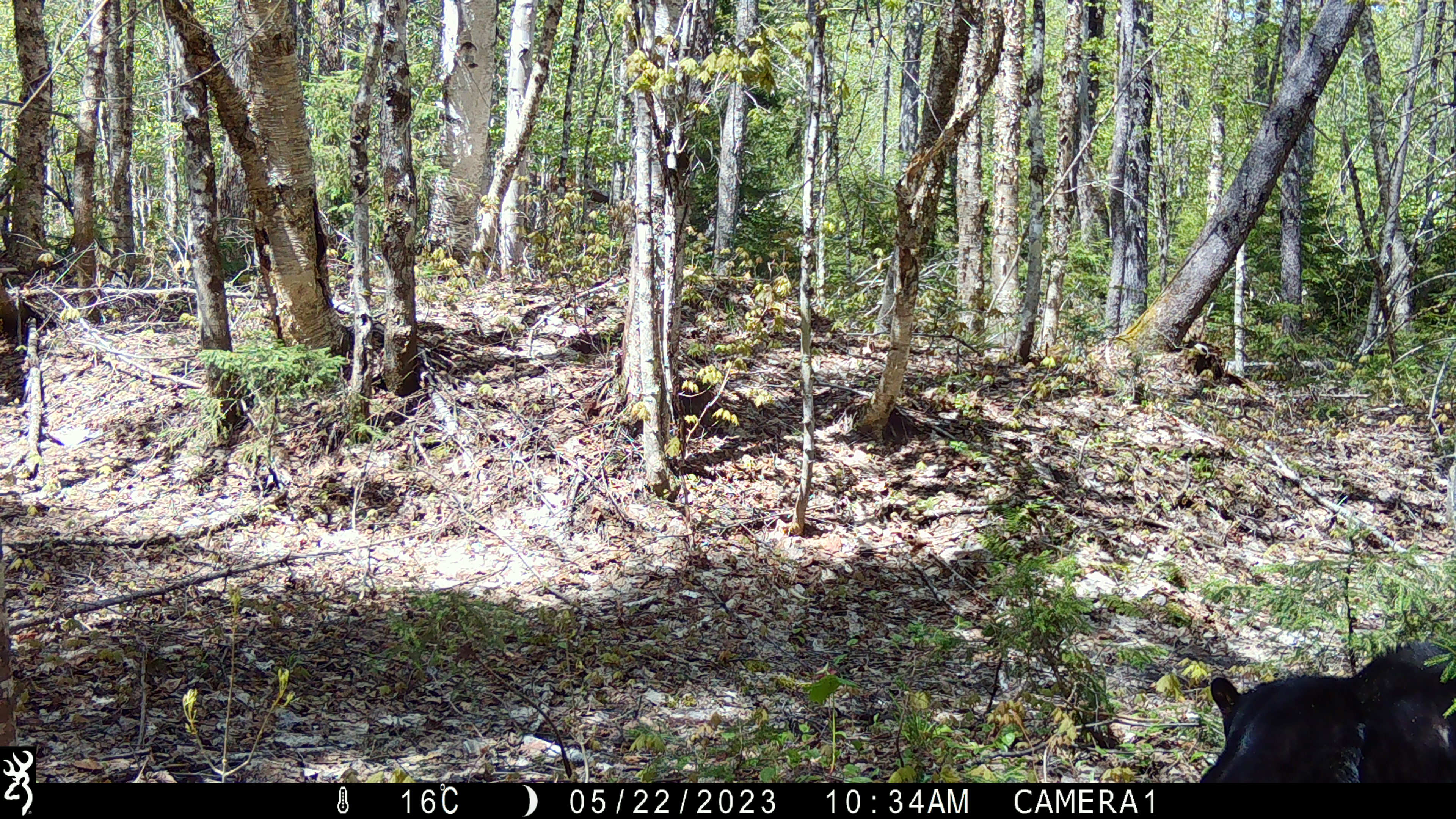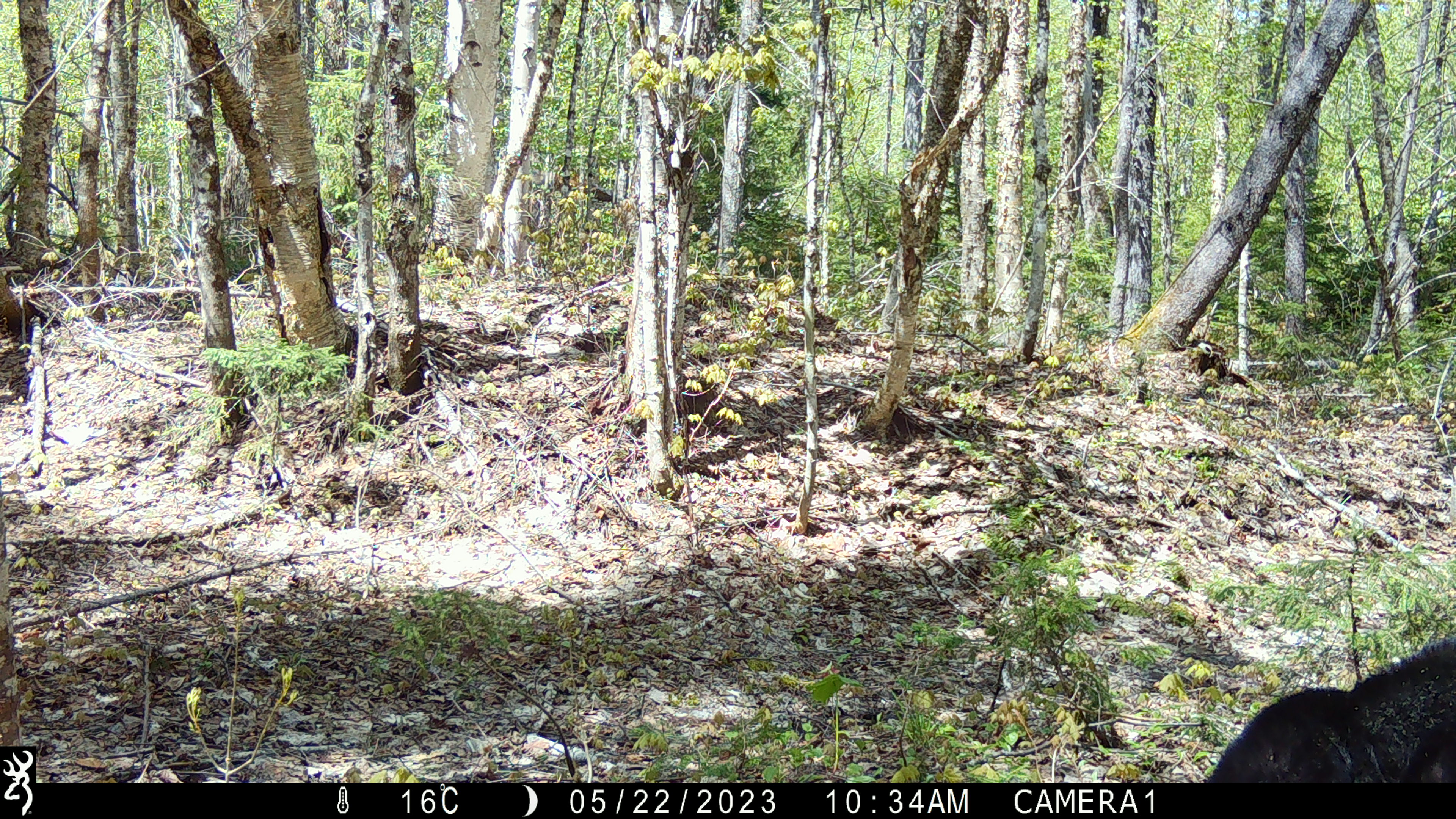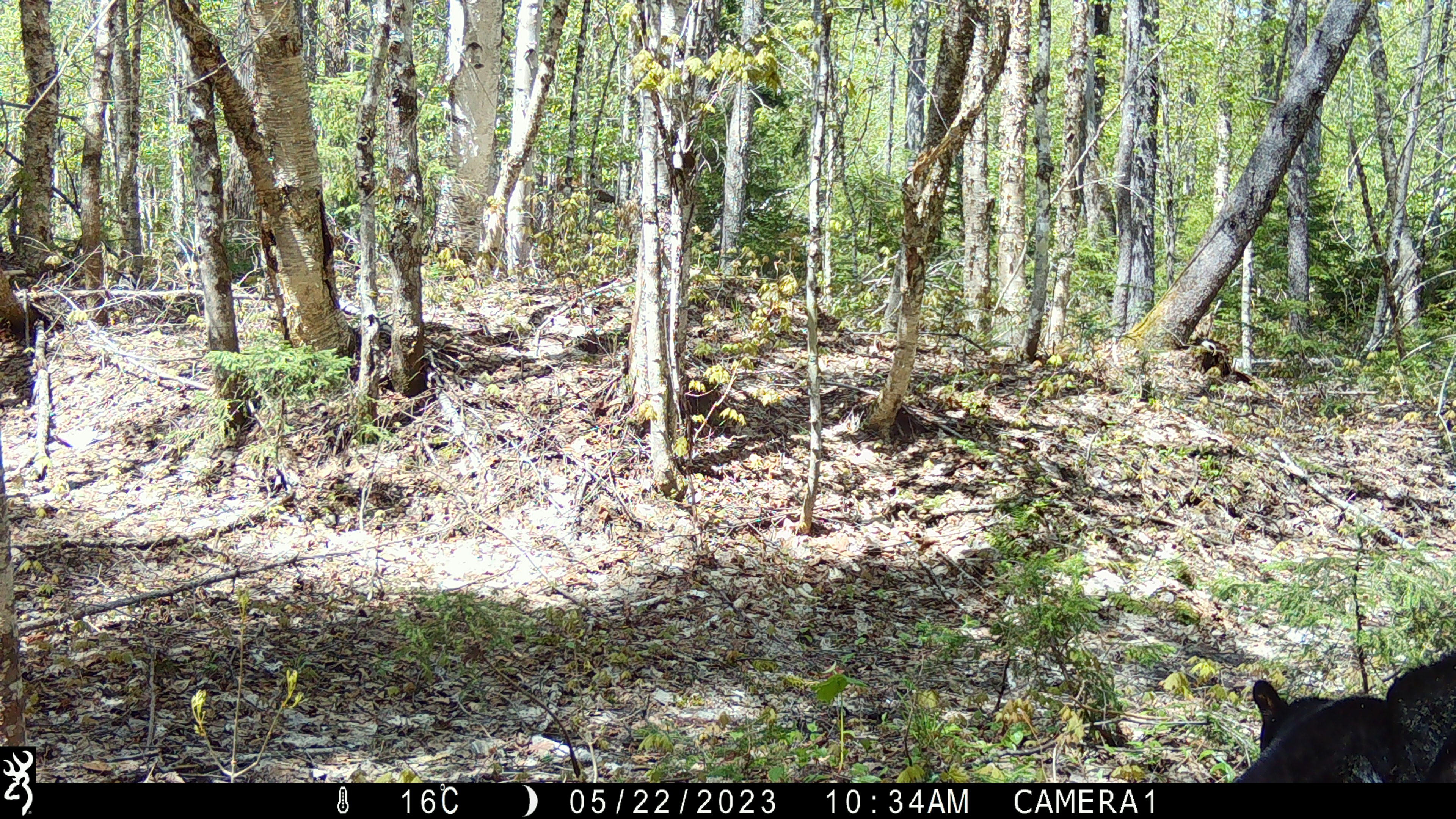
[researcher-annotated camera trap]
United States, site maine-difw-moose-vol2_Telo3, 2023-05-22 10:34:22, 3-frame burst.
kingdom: Animalia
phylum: Chordata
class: Mammalia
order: Carnivora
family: Ursidae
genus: Ursus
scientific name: Ursus americanus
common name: black bear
Black bear (Ursus americanus).